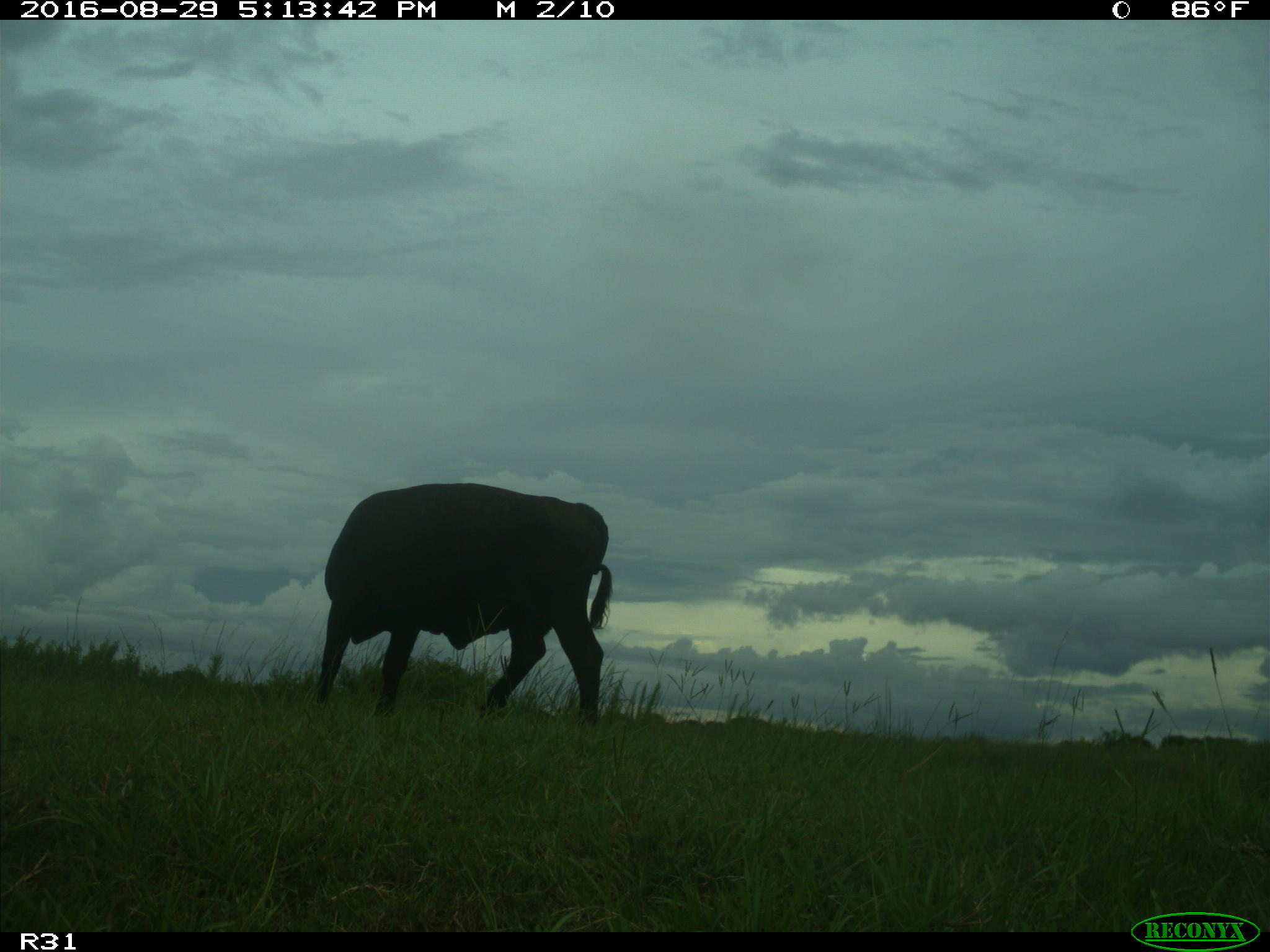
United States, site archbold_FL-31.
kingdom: Animalia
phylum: Chordata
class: Mammalia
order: Artiodactyla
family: Bovidae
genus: Bos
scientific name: Bos taurus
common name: domestic cow